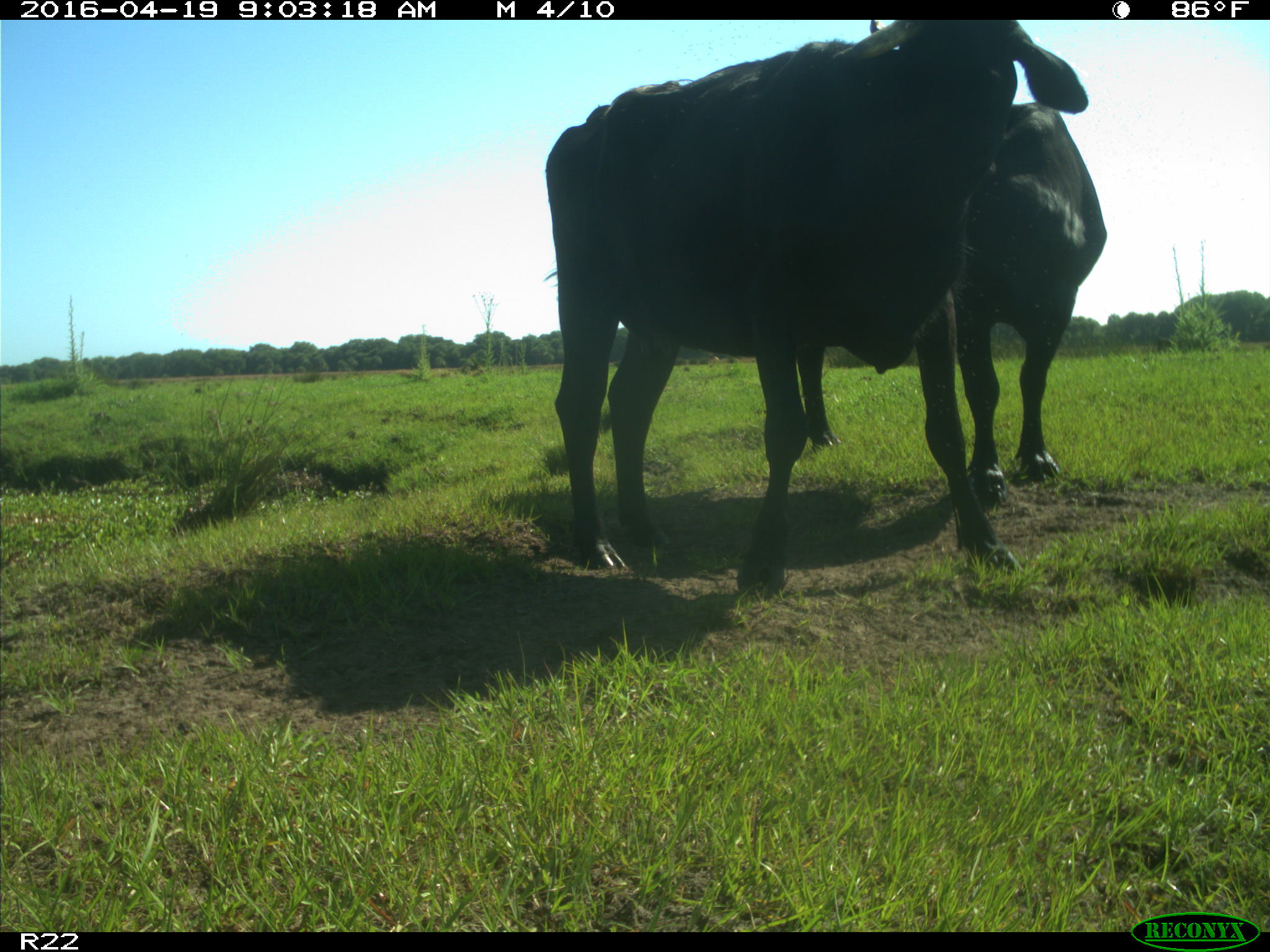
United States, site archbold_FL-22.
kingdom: Animalia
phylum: Chordata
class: Mammalia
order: Artiodactyla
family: Bovidae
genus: Bos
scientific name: Bos taurus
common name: domestic cow